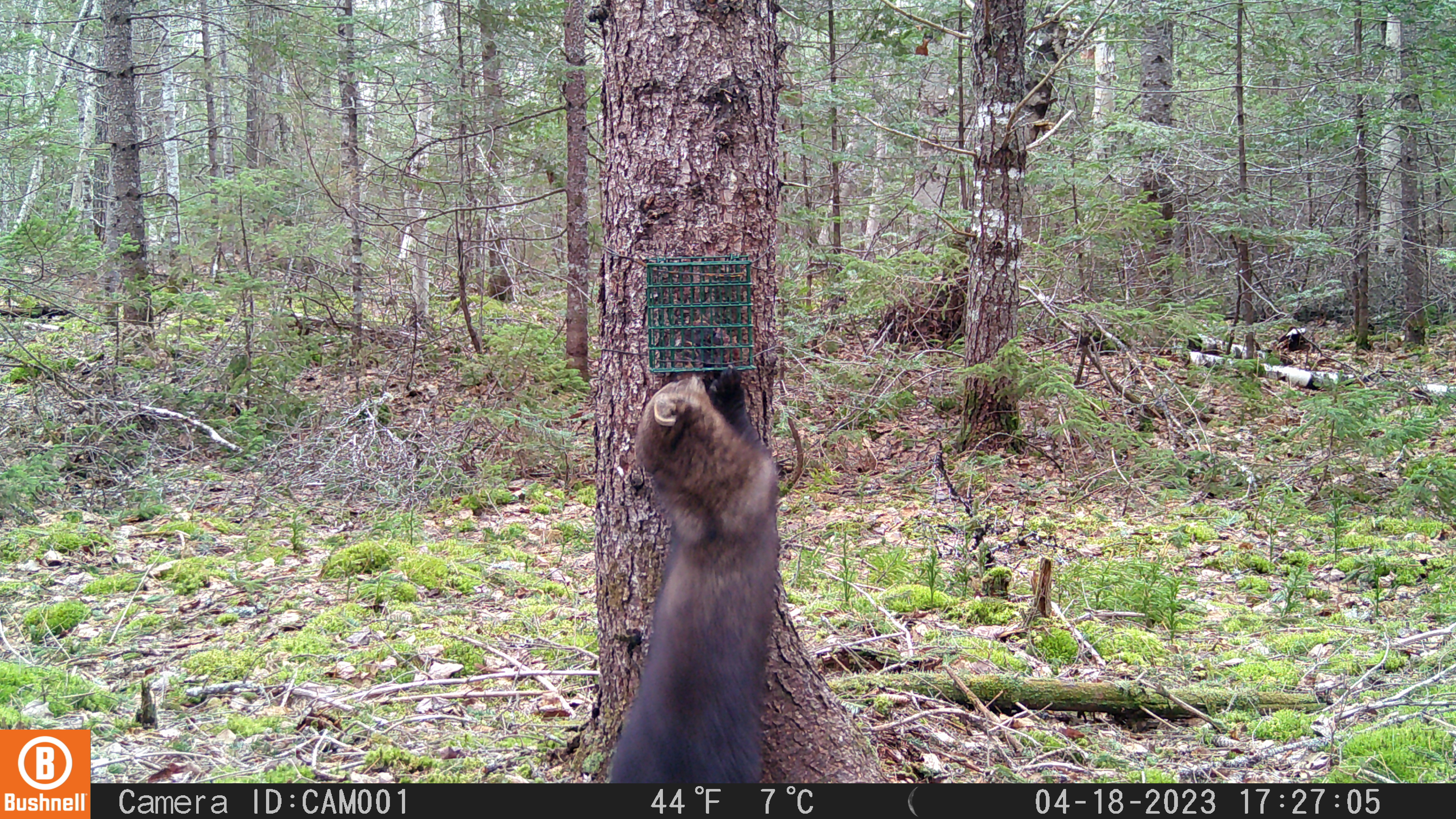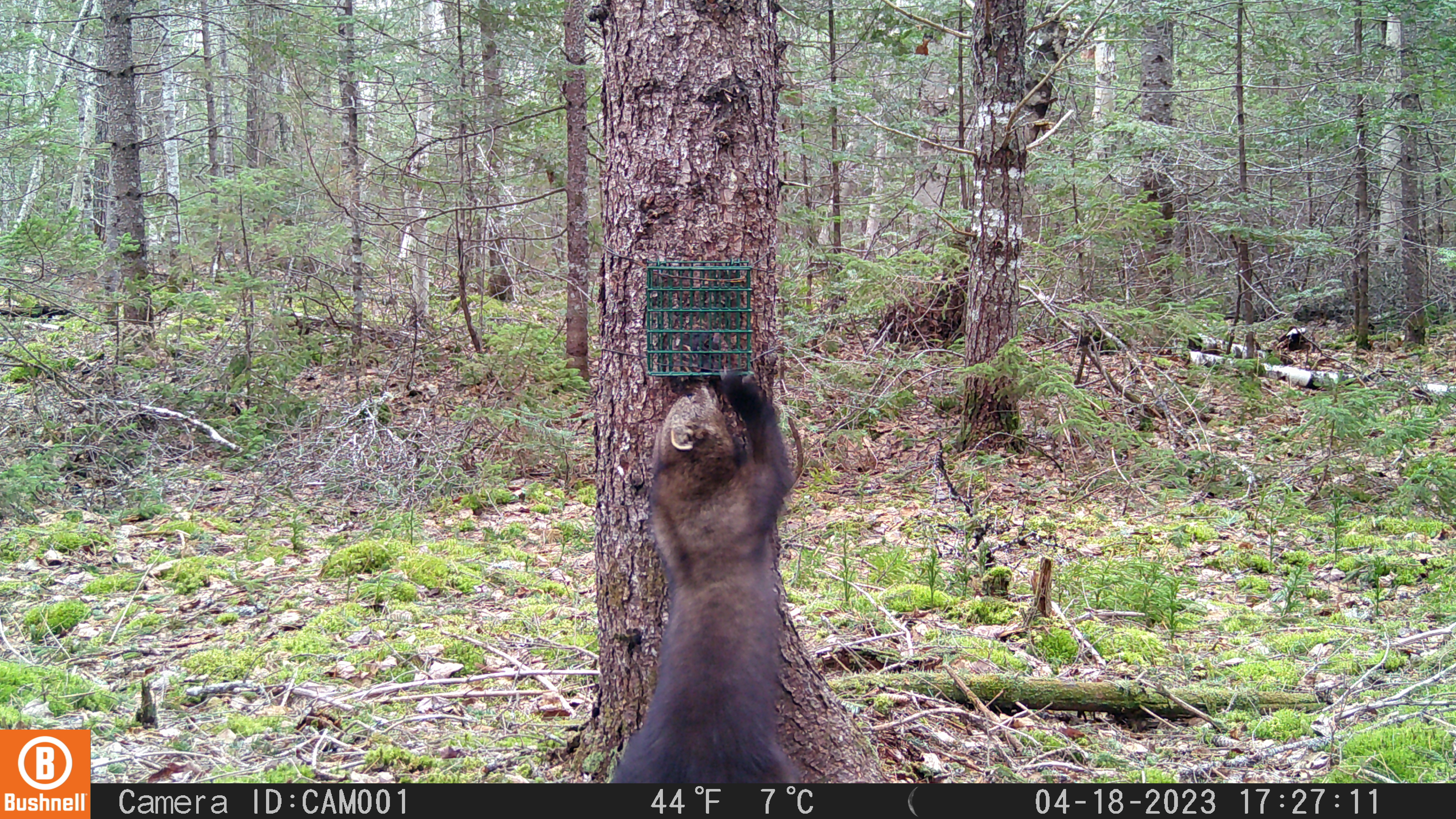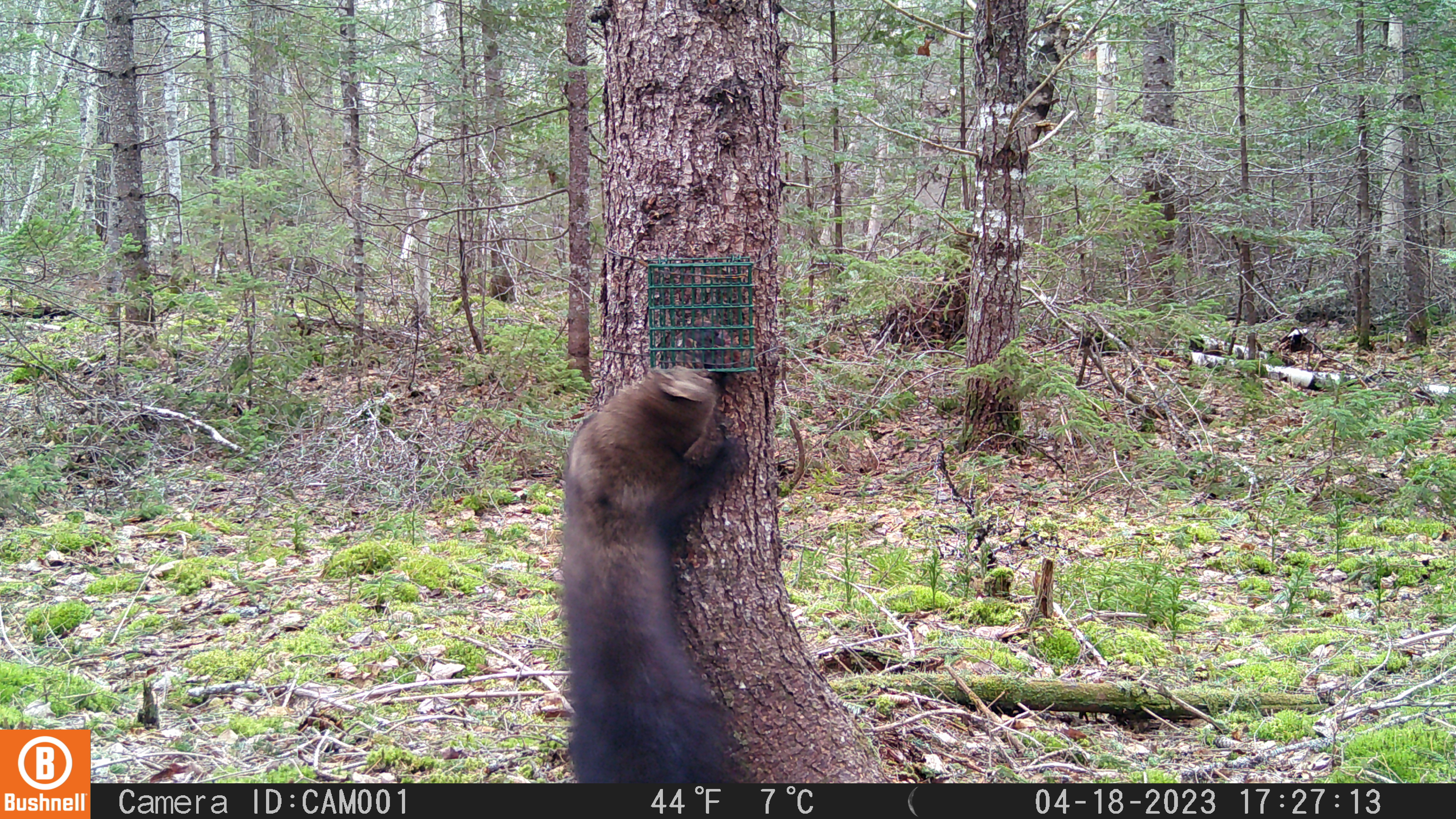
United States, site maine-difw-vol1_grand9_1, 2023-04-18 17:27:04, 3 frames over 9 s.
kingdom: Animalia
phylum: Chordata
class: Mammalia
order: Carnivora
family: Mustelidae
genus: Pekania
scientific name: Pekania pennanti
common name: fisher